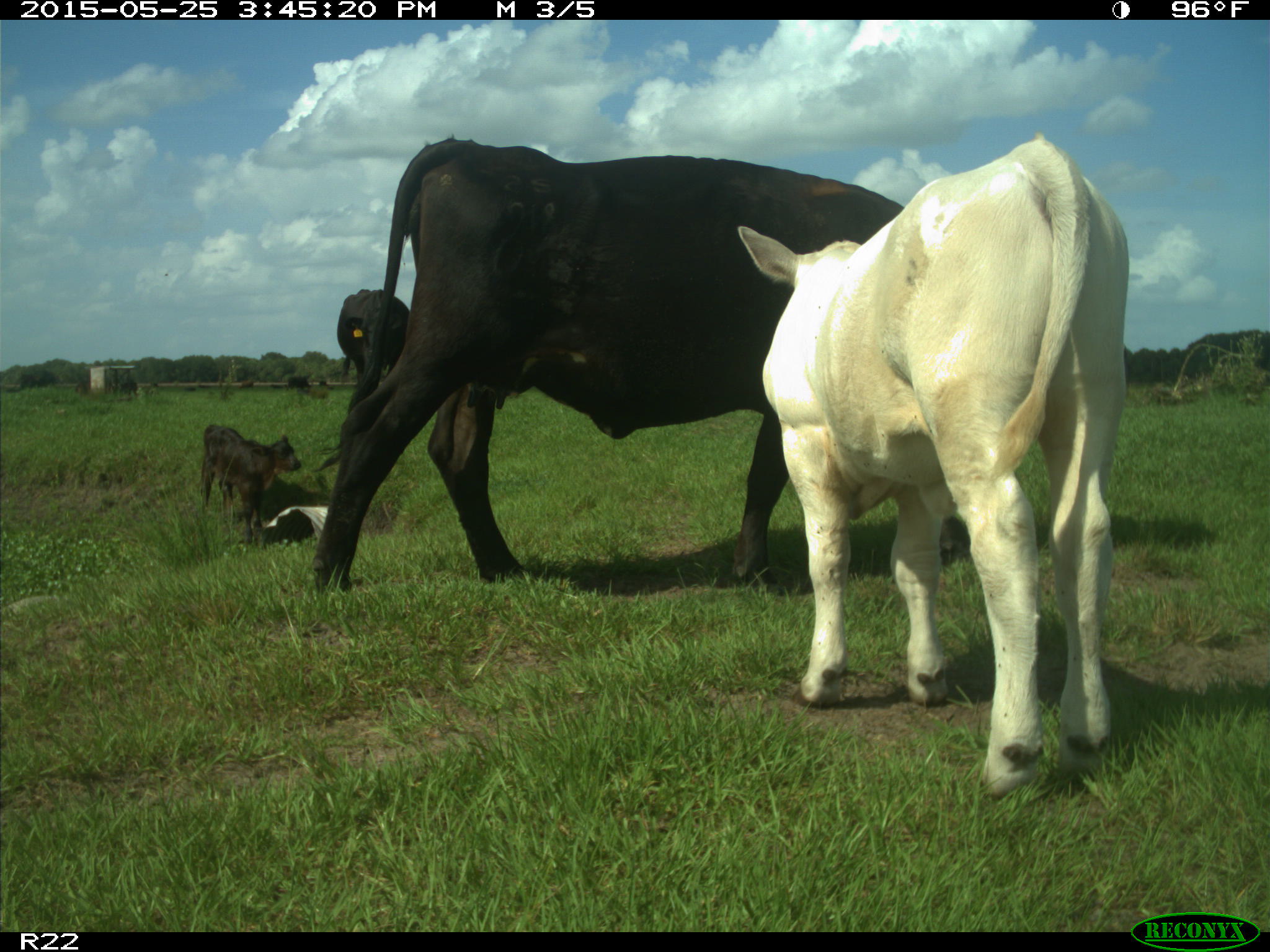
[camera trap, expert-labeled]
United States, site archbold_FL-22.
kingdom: Animalia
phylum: Chordata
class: Mammalia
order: Artiodactyla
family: Bovidae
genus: Bos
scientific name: Bos taurus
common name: domestic cow